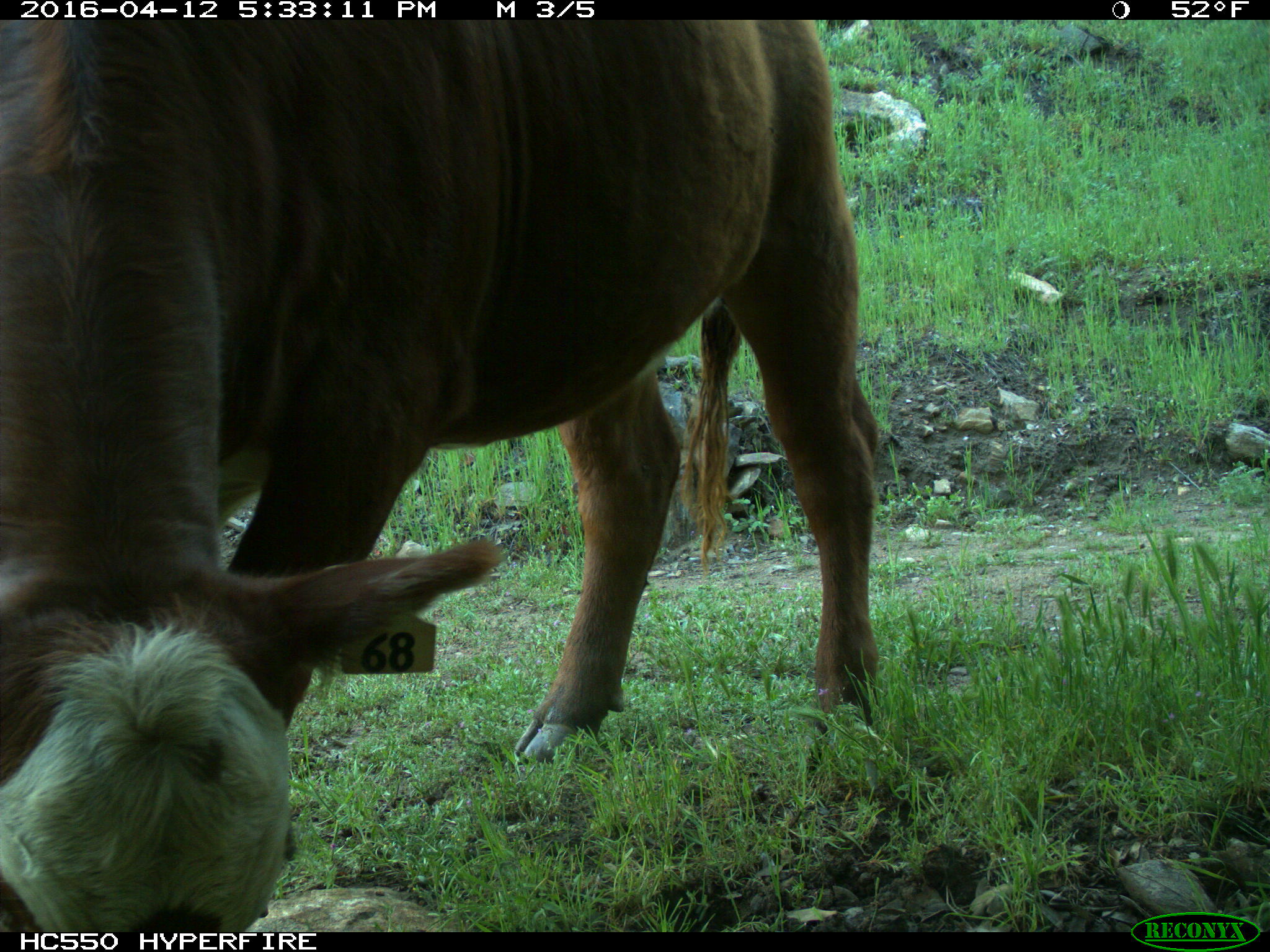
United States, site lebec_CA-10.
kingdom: Animalia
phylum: Chordata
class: Mammalia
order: Artiodactyla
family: Bovidae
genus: Bos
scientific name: Bos taurus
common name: domestic cow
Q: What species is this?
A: Bos taurus (domestic cow).